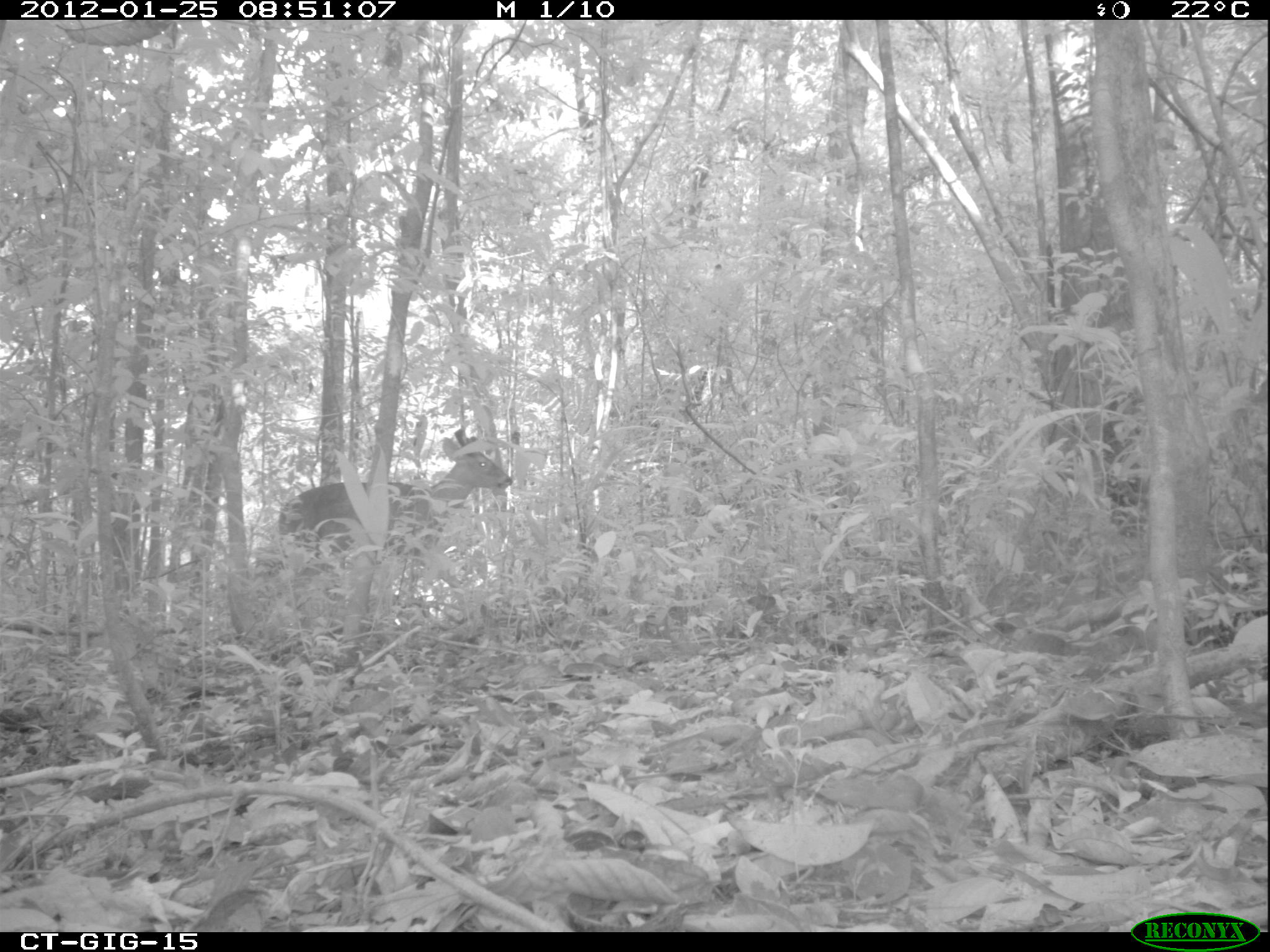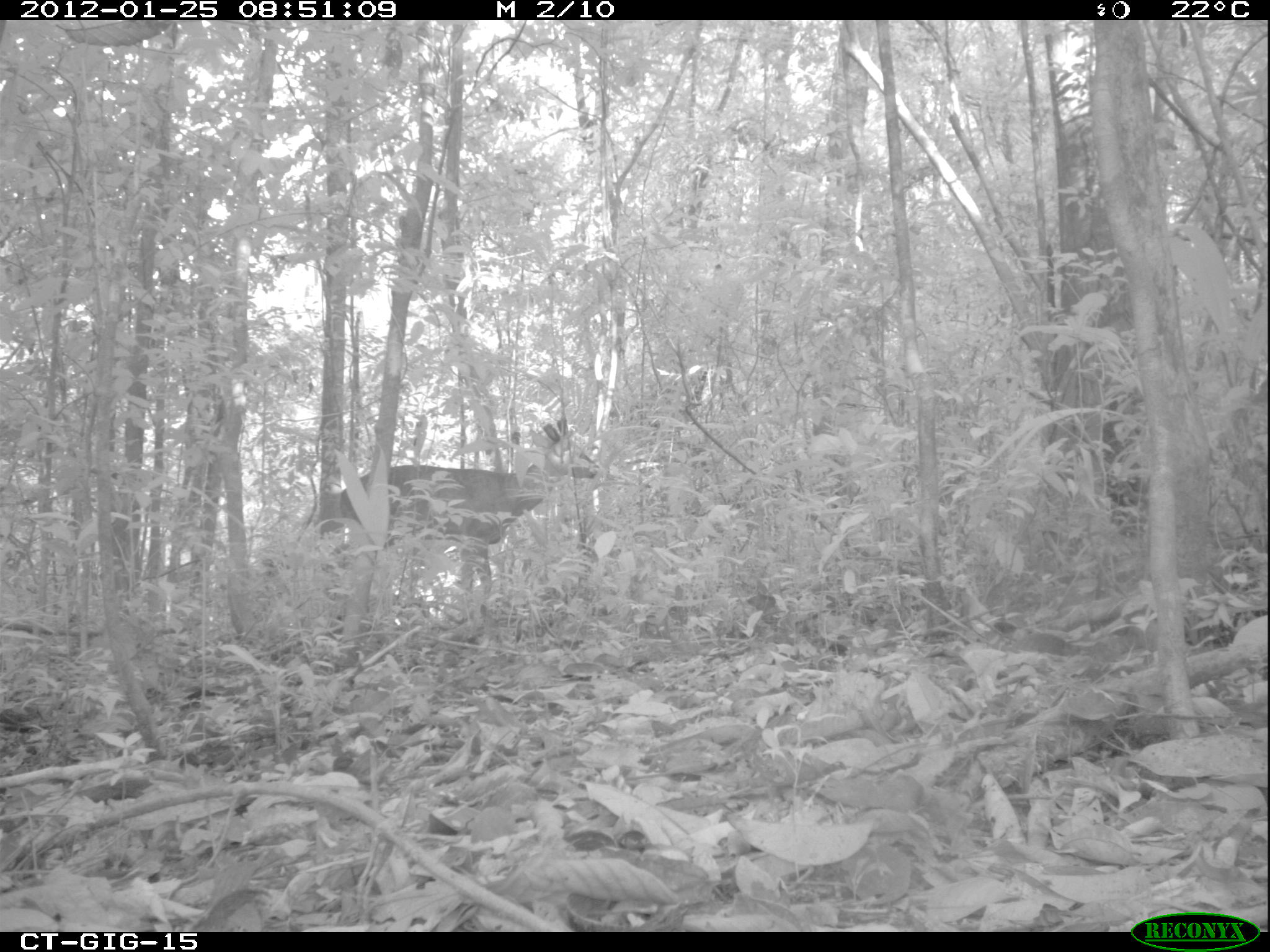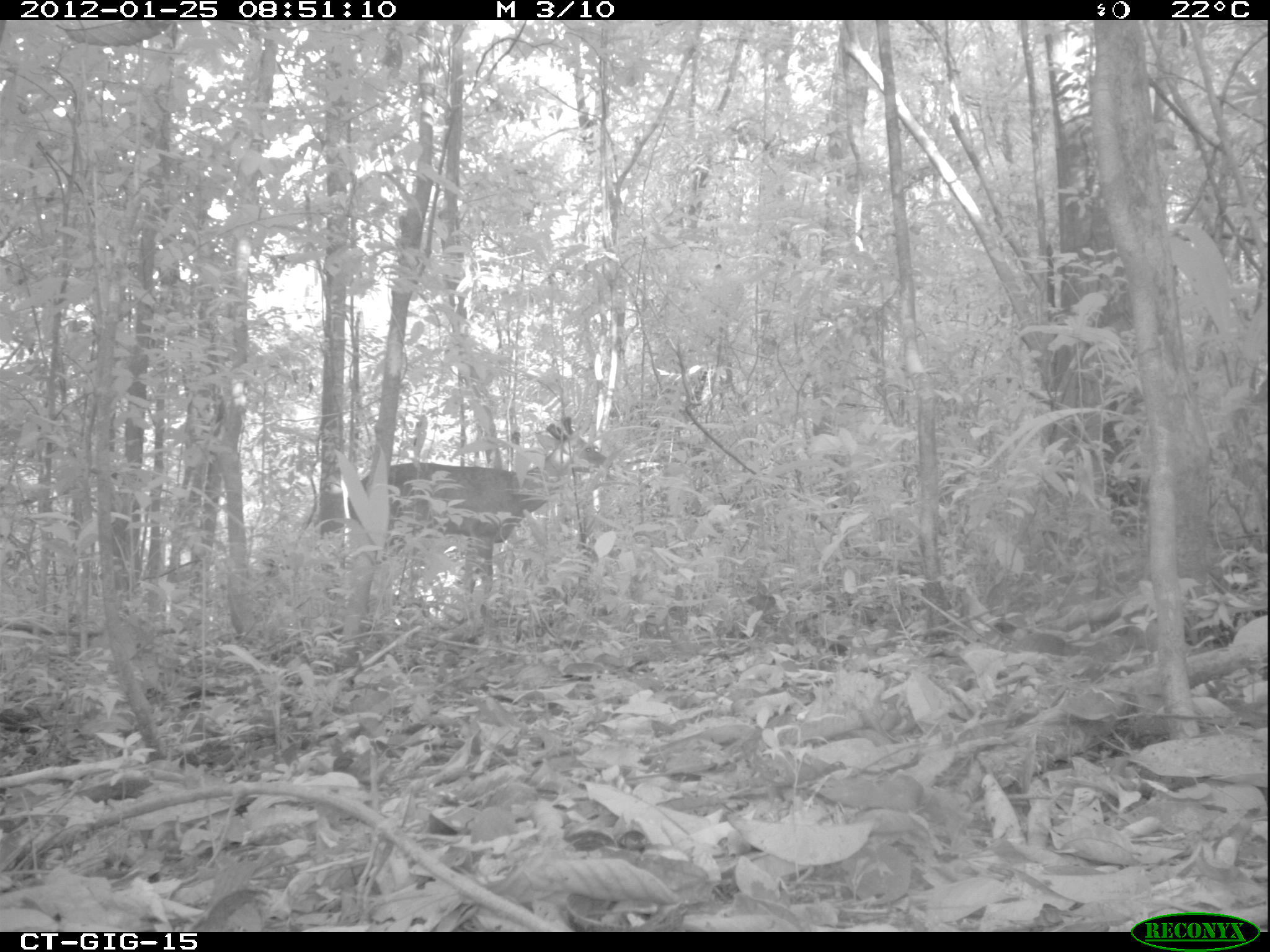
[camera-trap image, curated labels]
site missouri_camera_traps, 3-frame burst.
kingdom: Animalia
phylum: Chordata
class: Mammalia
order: Artiodactyla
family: Cervidae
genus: Odocoileus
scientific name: Odocoileus virginianus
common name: white-tailed deer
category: white tailed deer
White tailed deer (white-tailed deer) (Odocoileus virginianus). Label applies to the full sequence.